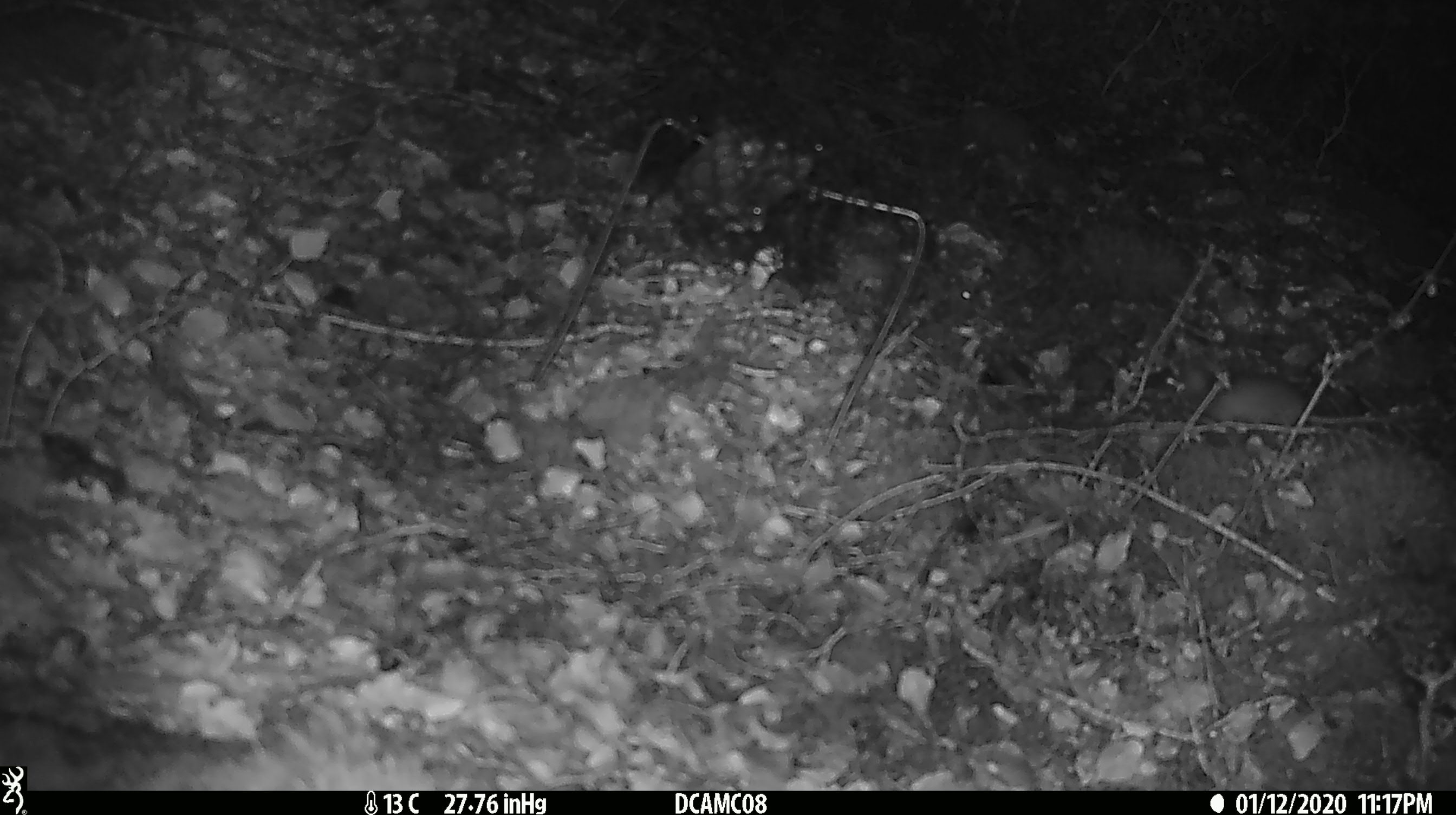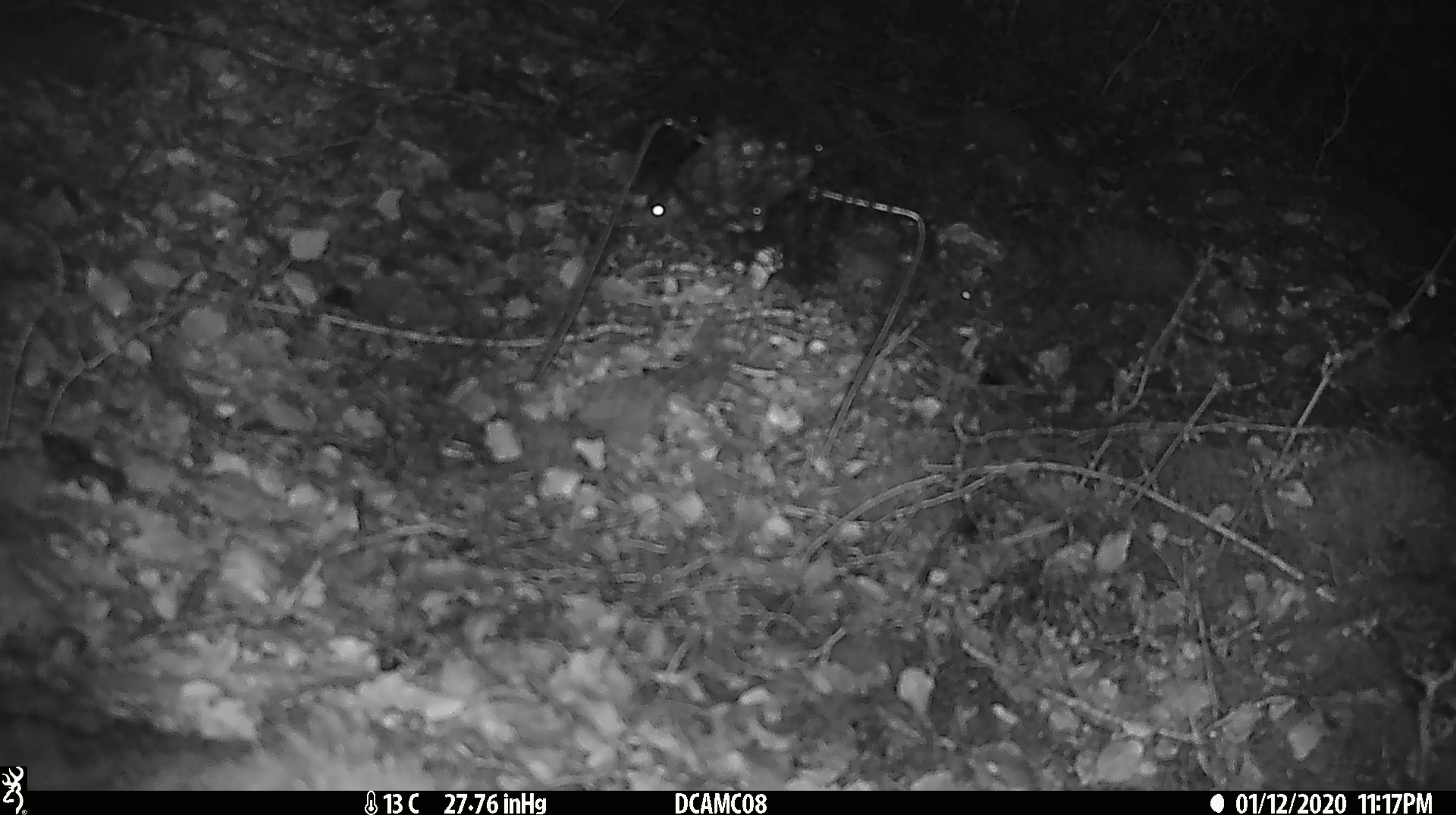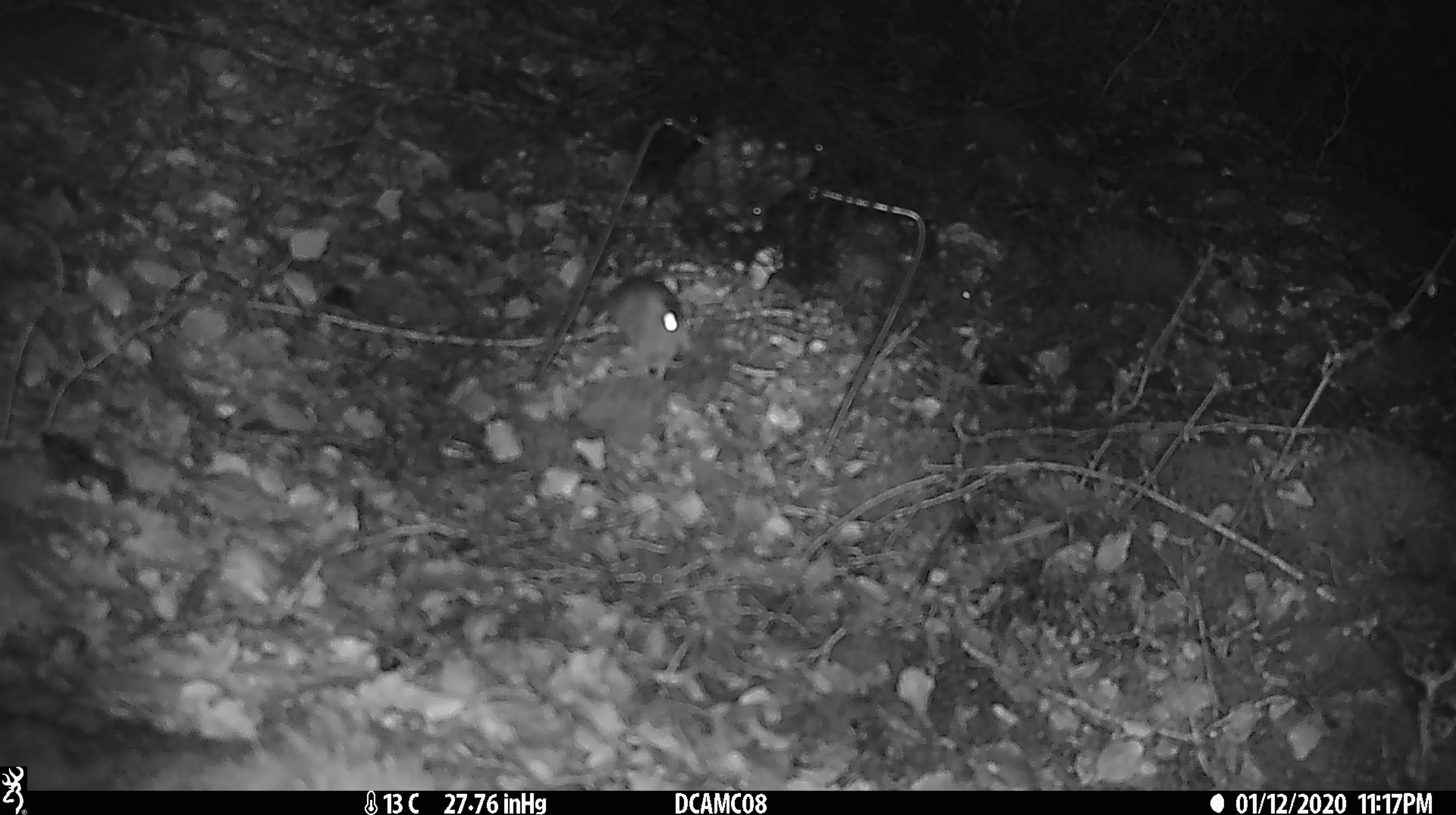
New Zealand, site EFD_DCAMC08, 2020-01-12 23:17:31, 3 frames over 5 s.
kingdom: Animalia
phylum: Chordata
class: Mammalia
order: Rodentia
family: Muridae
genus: Mus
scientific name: Mus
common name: mouse